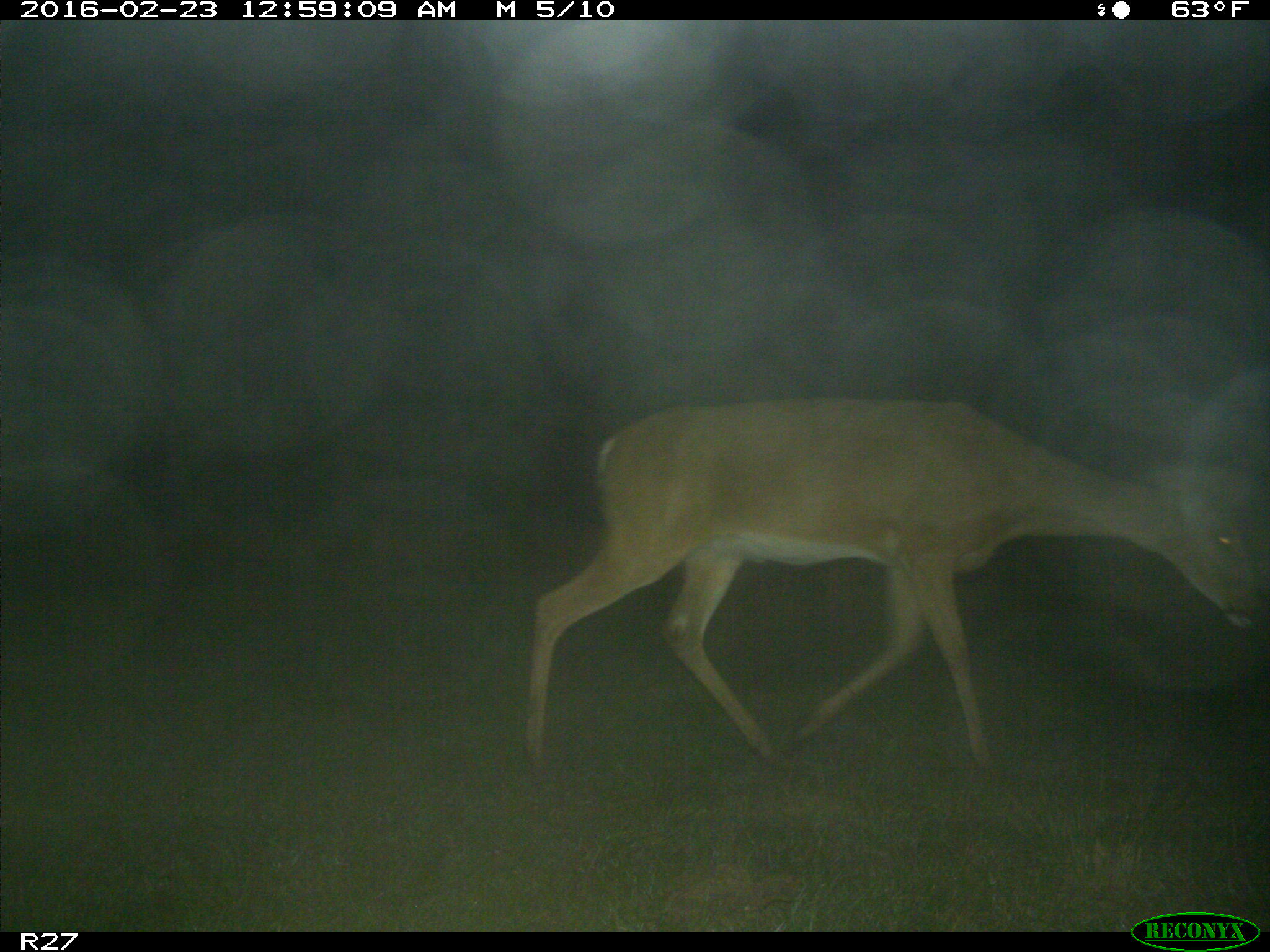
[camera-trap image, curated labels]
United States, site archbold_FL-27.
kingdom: Animalia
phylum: Chordata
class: Mammalia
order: Artiodactyla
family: Cervidae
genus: Odocoileus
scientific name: Odocoileus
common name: deer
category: unidentified deer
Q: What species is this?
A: Unidentified deer (deer) (Odocoileus).